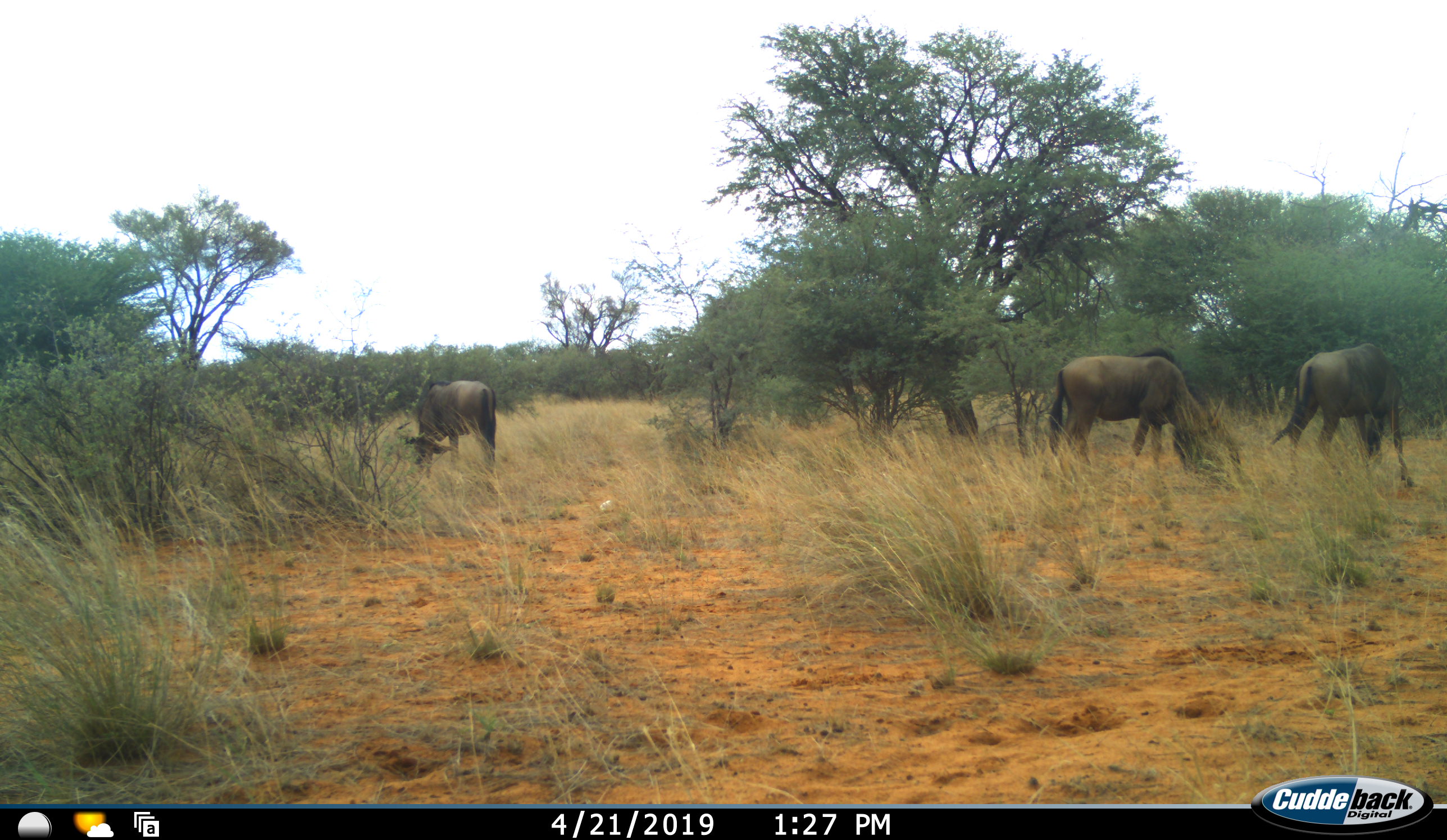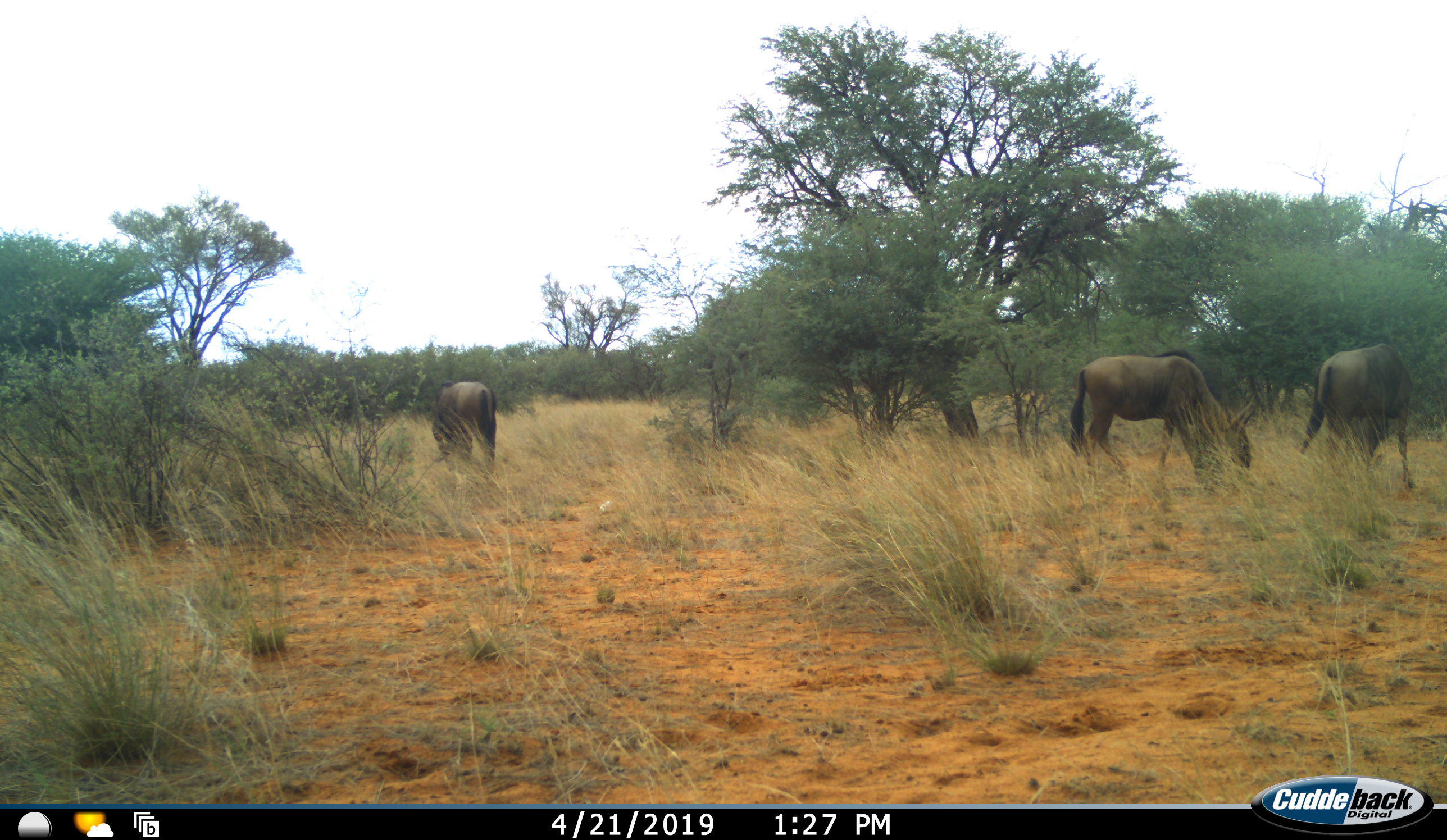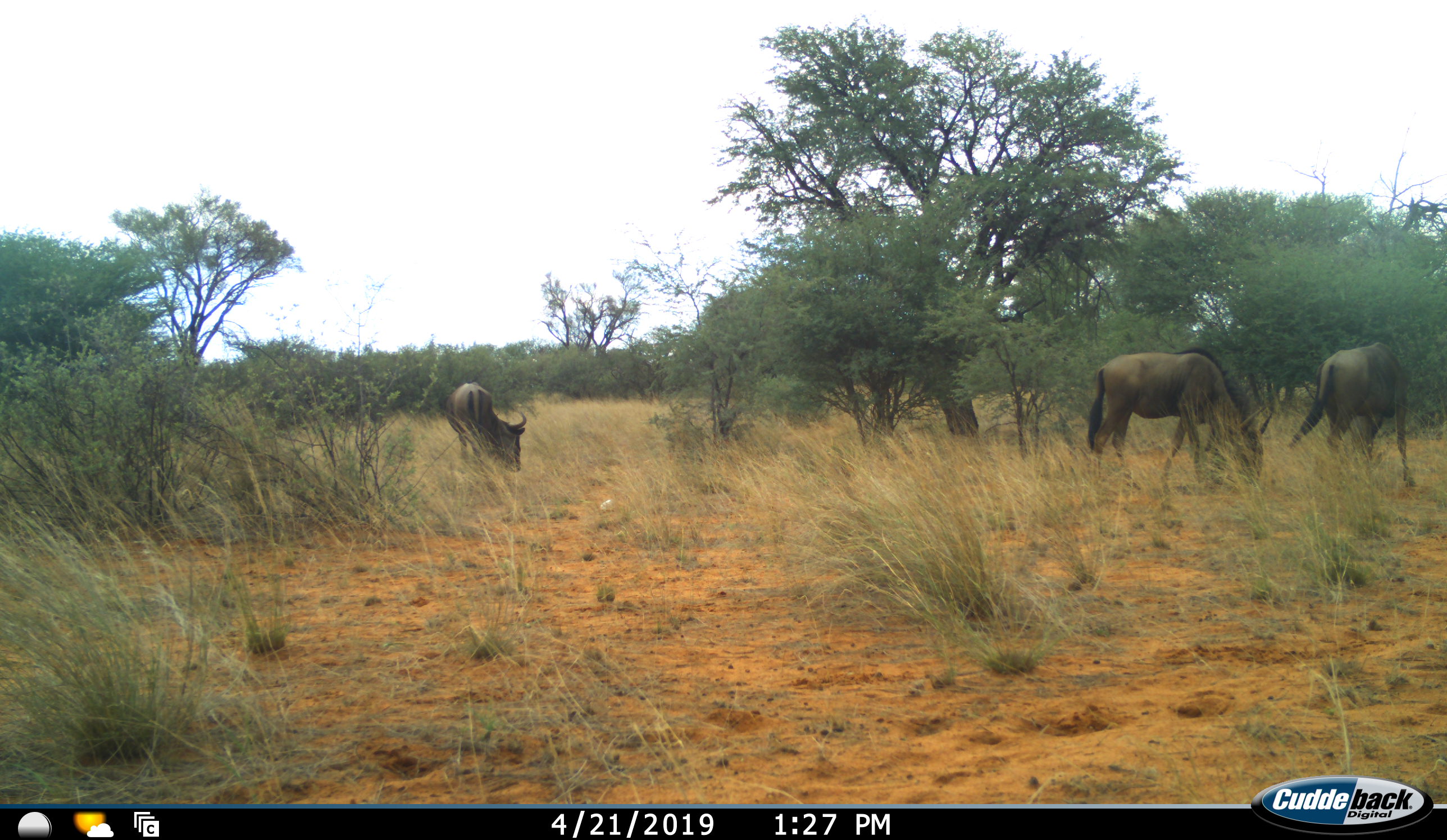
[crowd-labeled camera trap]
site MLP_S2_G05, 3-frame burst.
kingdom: Animalia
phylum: Chordata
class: Mammalia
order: Artiodactyla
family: Bovidae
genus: Connochaetes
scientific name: Connochaetes taurinus taurinus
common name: blue wildebeest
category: wildebeestblue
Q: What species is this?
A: Wildebeestblue (blue wildebeest) (Connochaetes taurinus taurinus).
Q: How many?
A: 3.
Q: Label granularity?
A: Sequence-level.